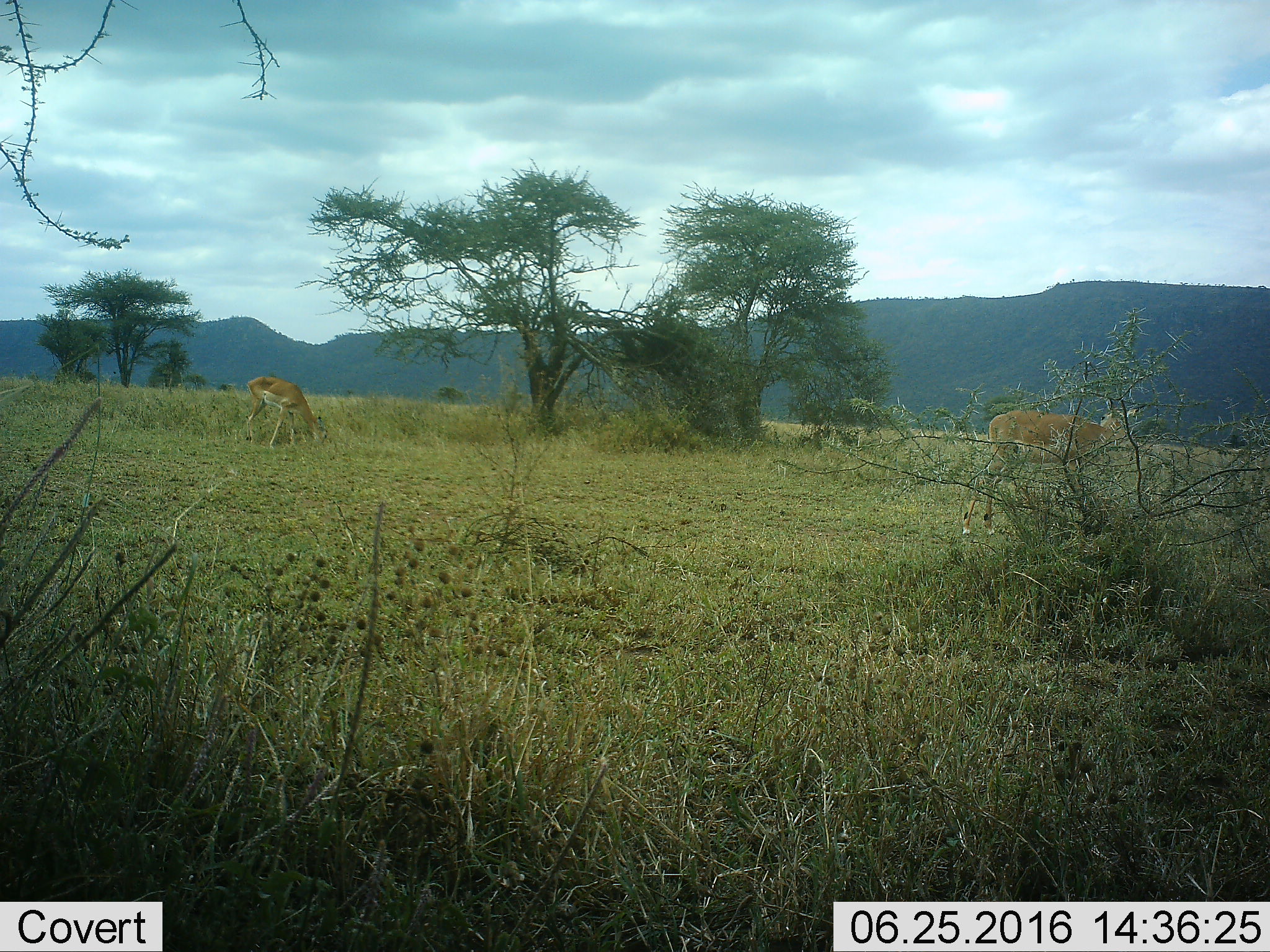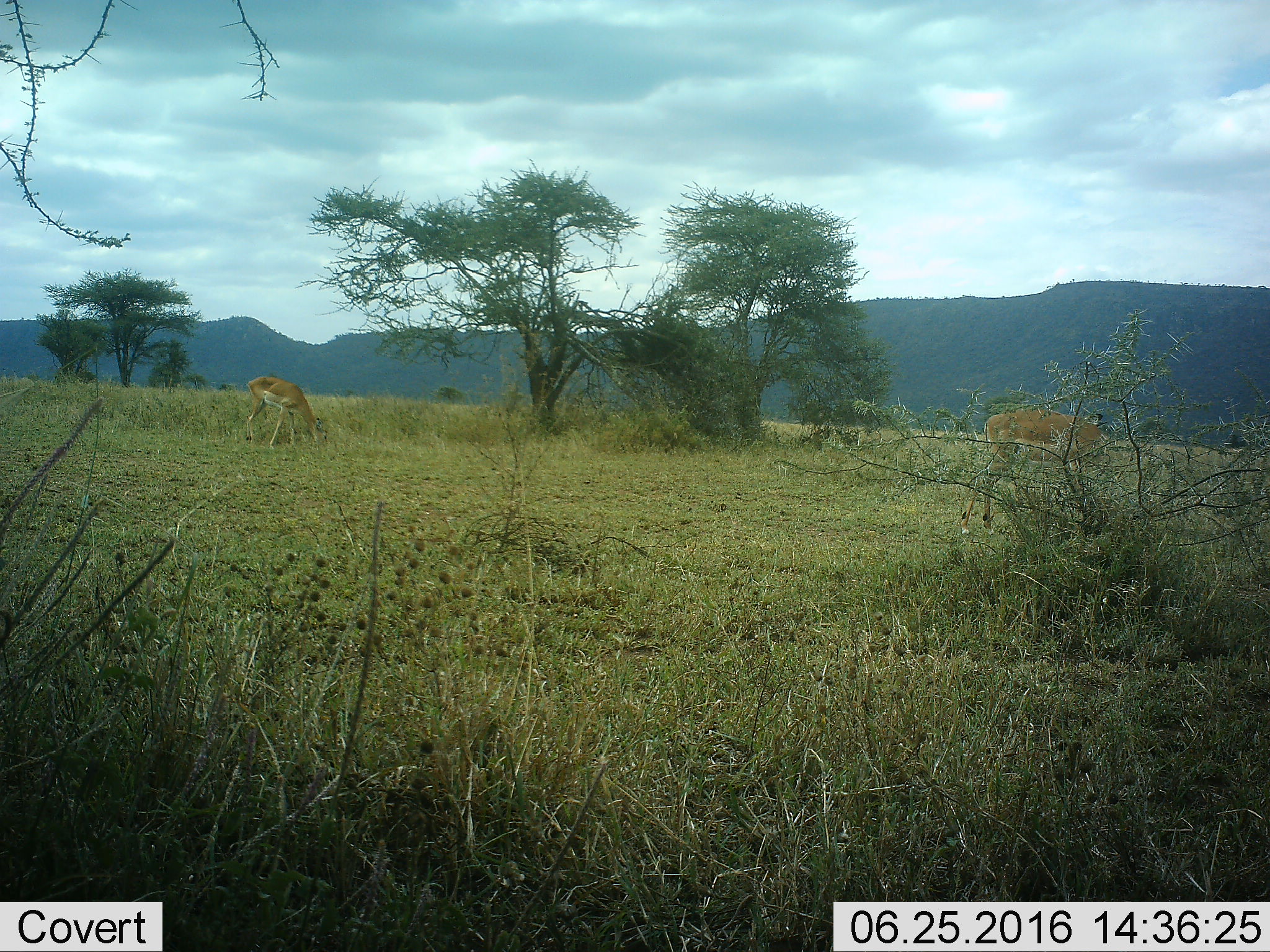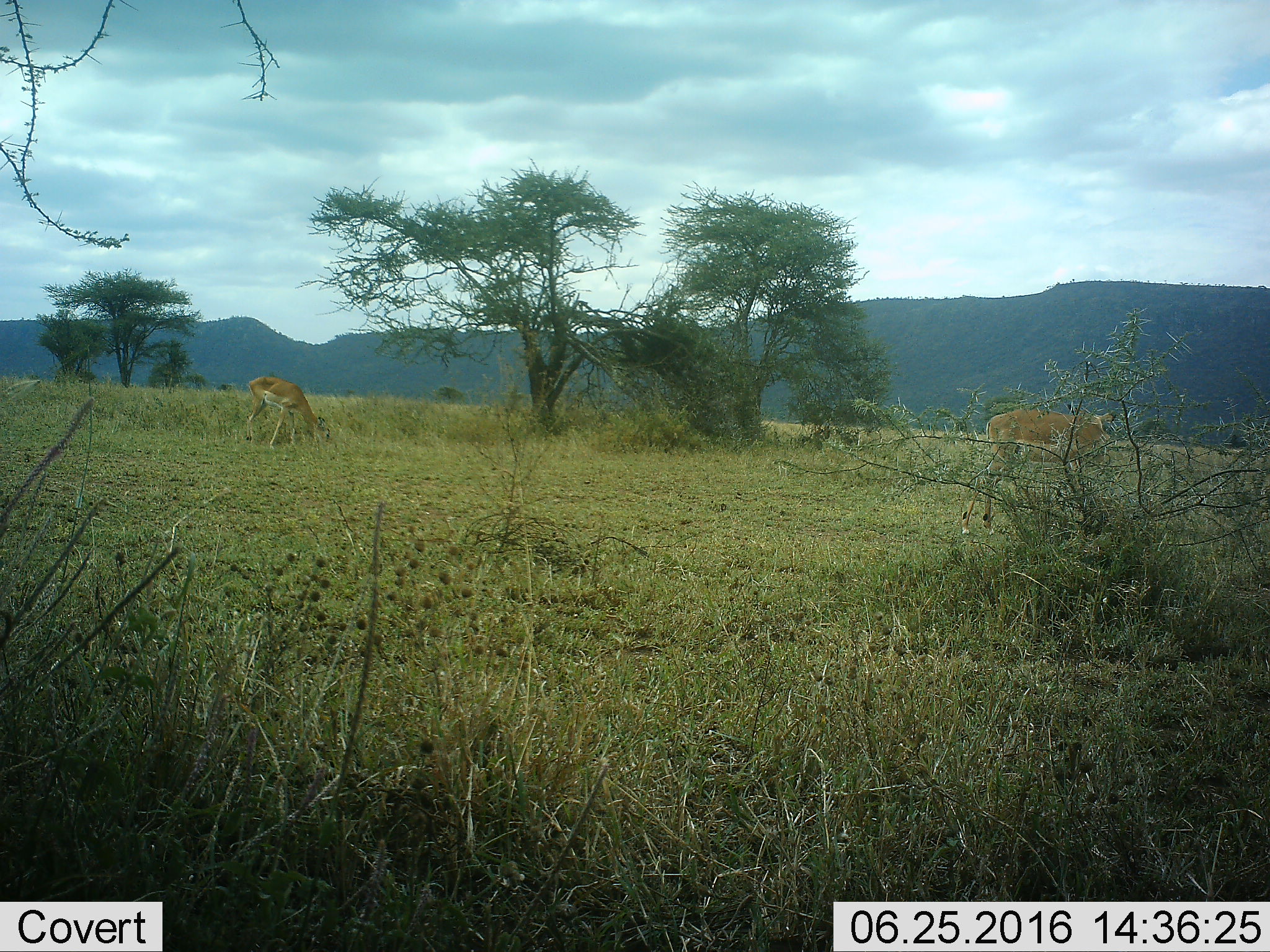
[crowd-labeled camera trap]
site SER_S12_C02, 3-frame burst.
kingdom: Animalia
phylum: Chordata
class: Mammalia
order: Artiodactyla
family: Bovidae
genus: Aepyceros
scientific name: Aepyceros melampus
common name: impala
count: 2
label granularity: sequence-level